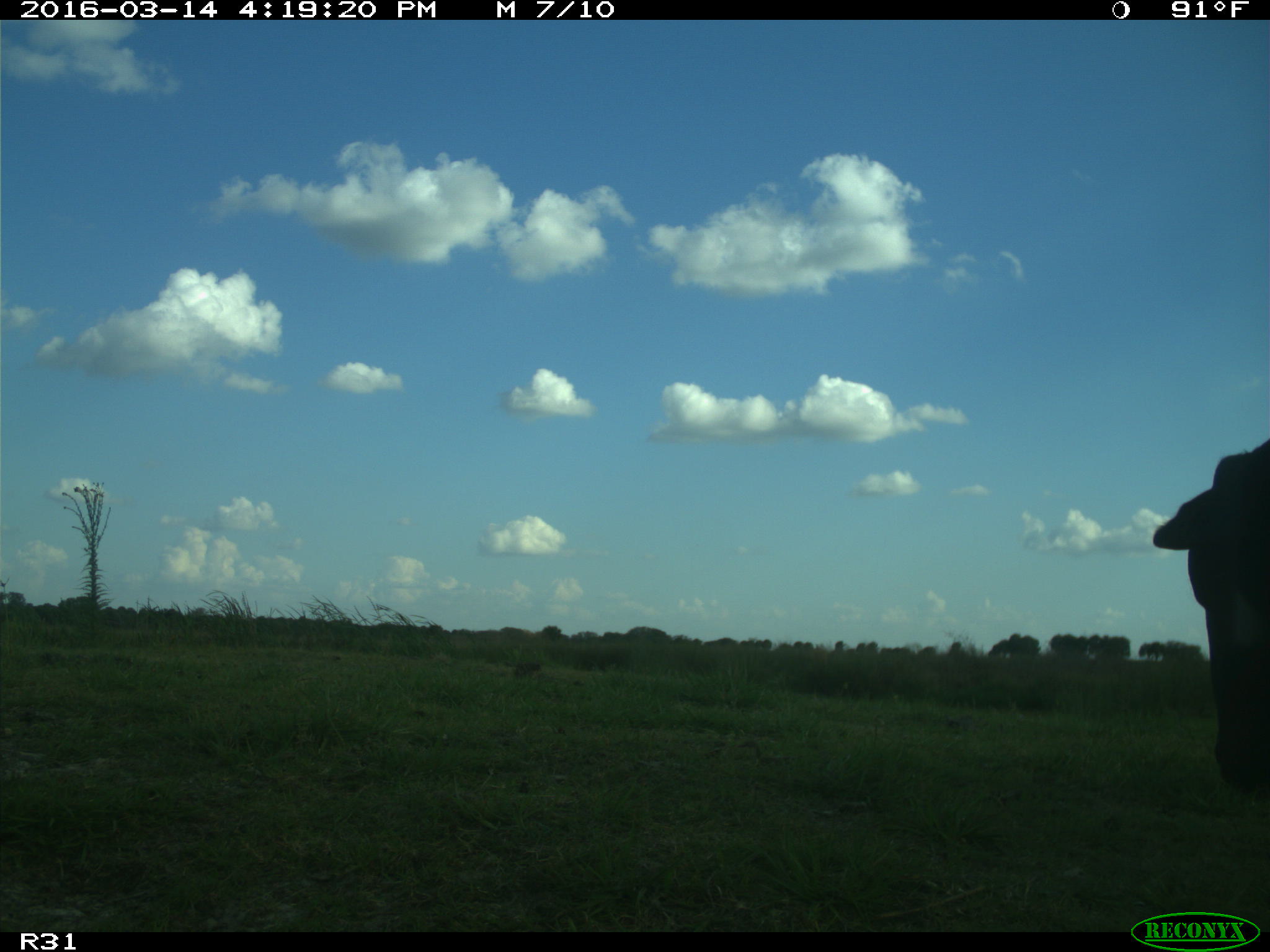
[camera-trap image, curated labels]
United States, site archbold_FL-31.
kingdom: Animalia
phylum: Chordata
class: Mammalia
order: Artiodactyla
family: Bovidae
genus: Bos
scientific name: Bos taurus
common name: domestic cow